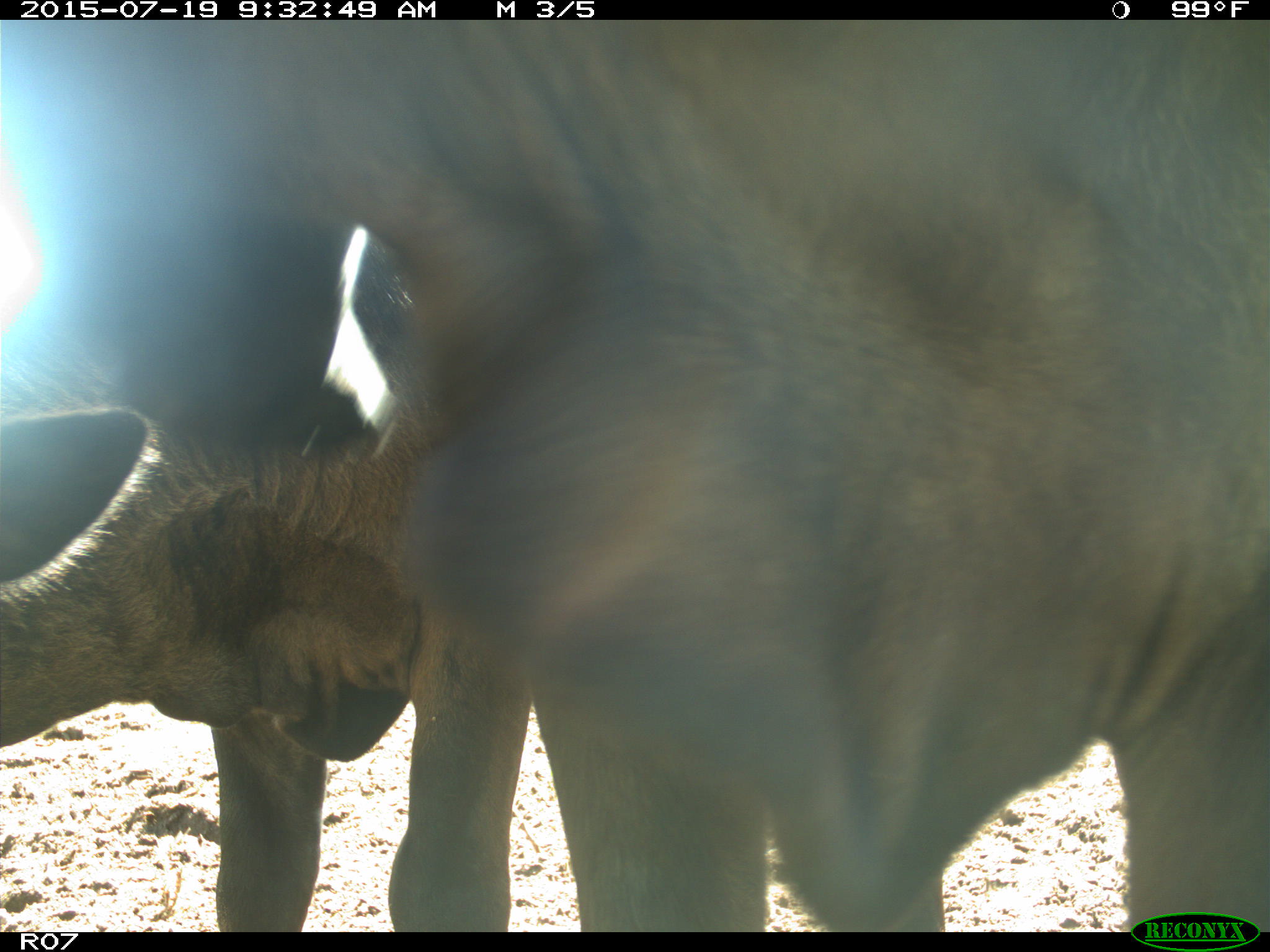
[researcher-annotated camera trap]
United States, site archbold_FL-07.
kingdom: Animalia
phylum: Chordata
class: Mammalia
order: Artiodactyla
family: Bovidae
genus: Bos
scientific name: Bos taurus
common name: domestic cow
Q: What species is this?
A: Bos taurus (domestic cow).